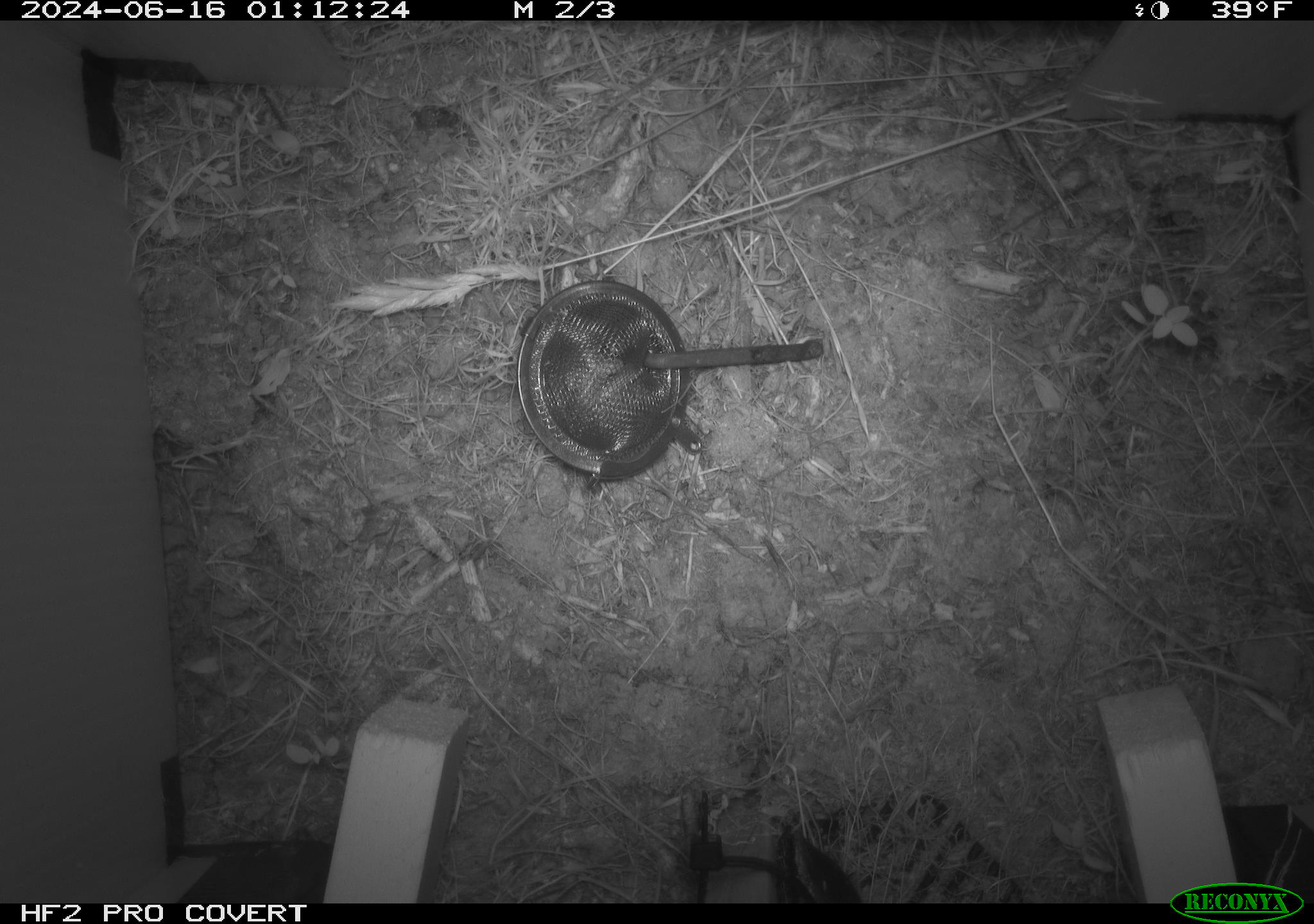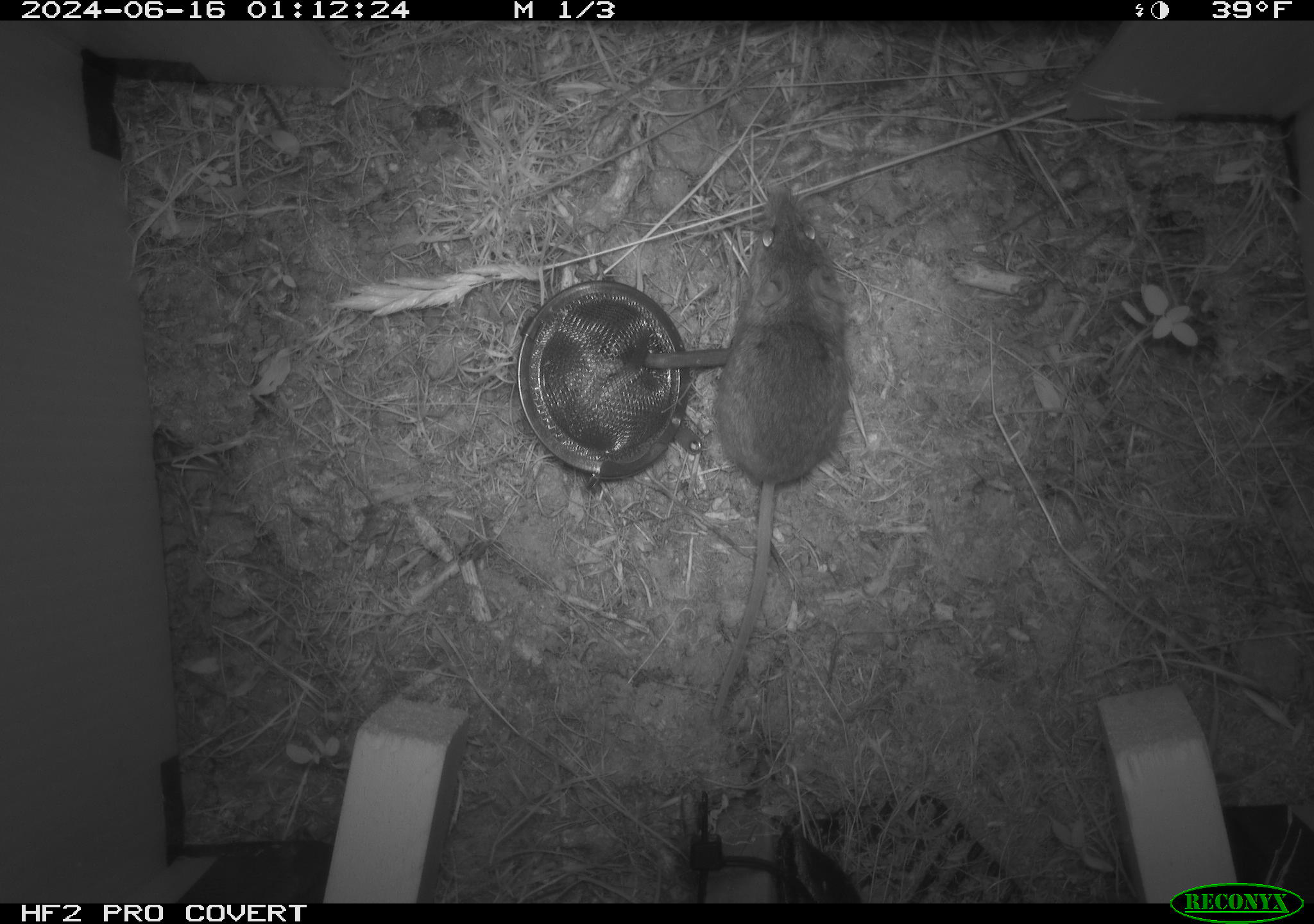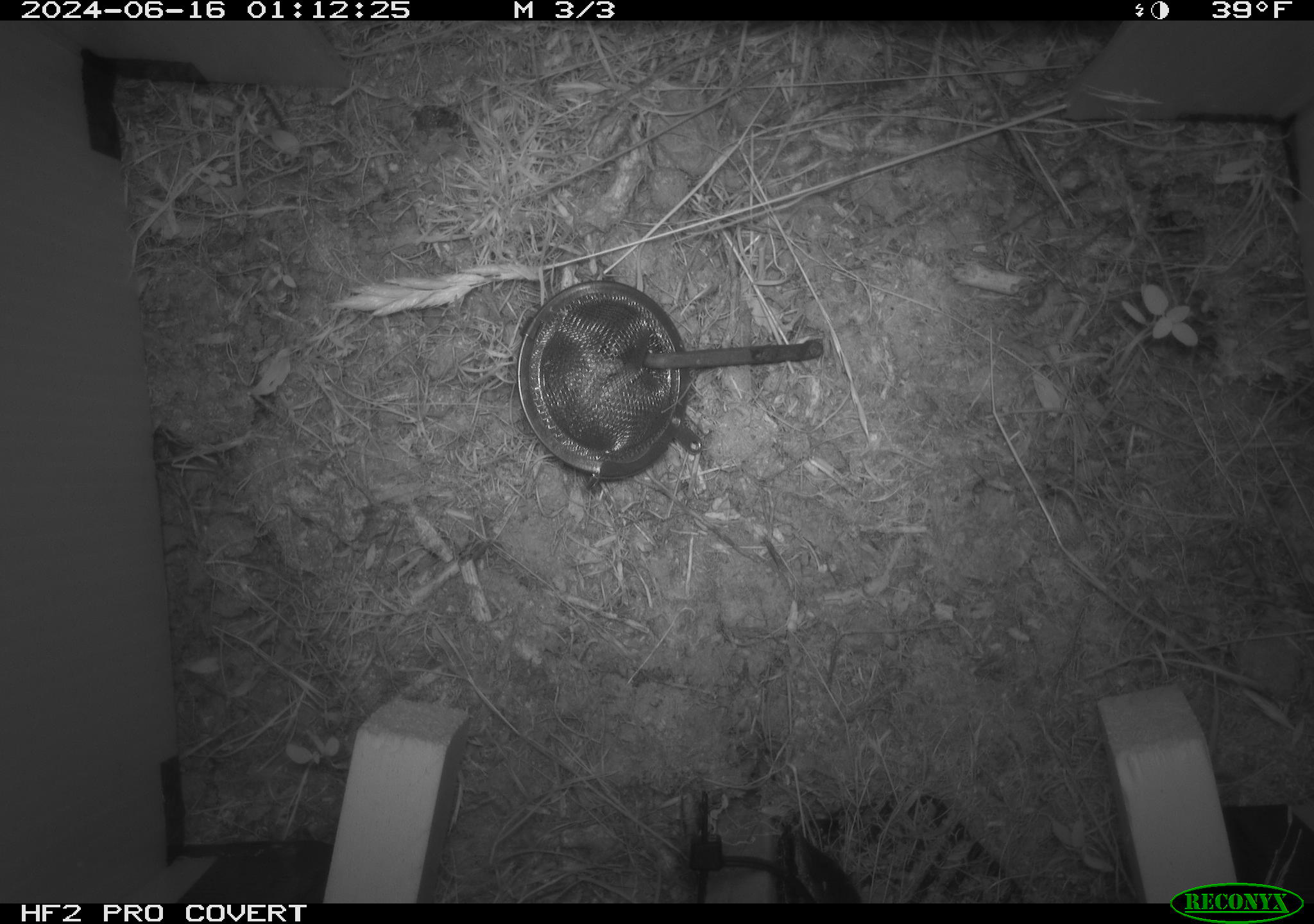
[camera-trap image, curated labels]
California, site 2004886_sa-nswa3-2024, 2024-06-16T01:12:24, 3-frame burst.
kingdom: Animalia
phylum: Chordata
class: Mammalia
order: Rodentia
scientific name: Rodentia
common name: rodent